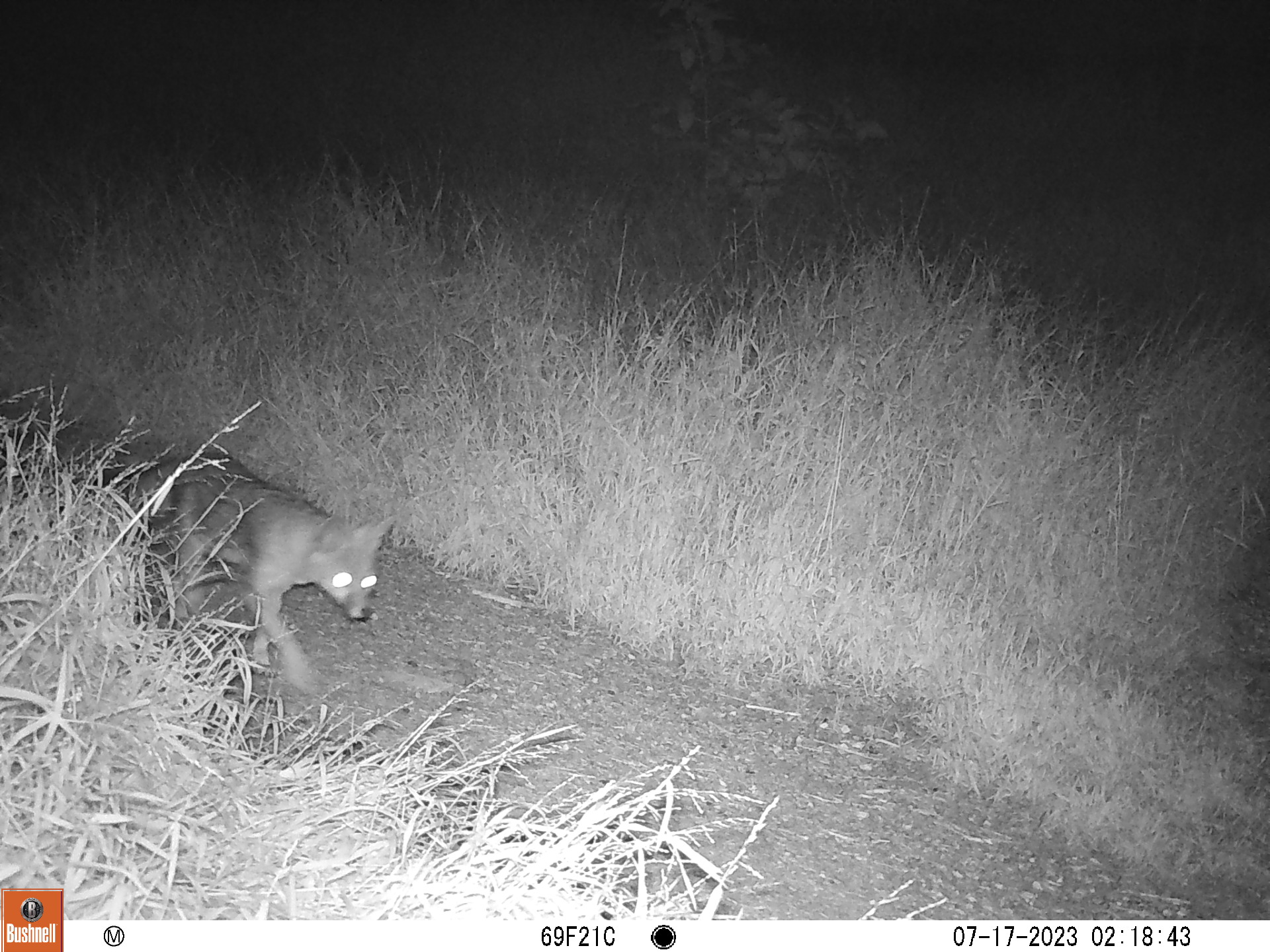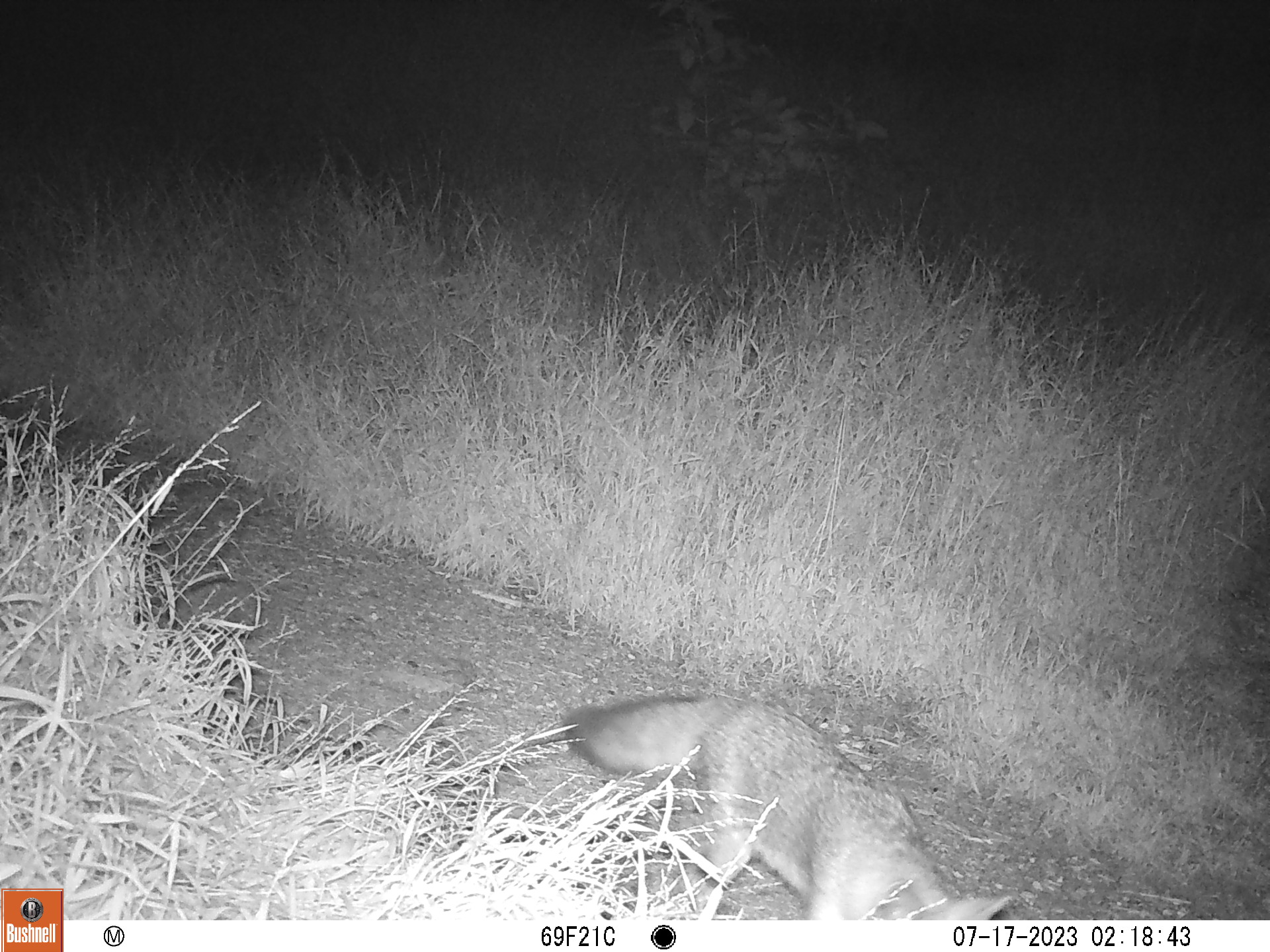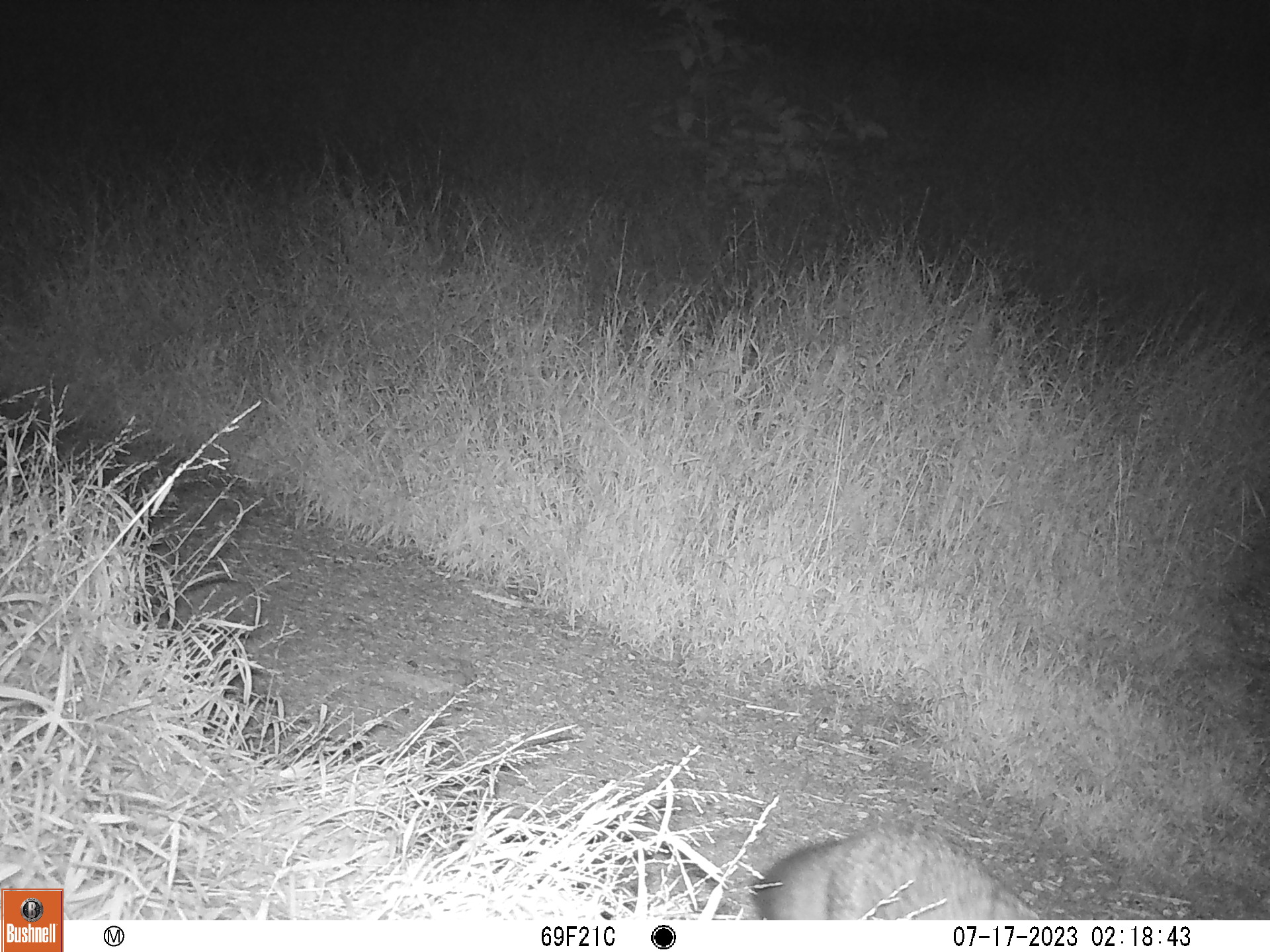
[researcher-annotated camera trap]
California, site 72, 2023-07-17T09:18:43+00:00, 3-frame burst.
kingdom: Animalia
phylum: Chordata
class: Mammalia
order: Carnivora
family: Canidae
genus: Urocyon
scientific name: Urocyon cinereoargenteus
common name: gray fox